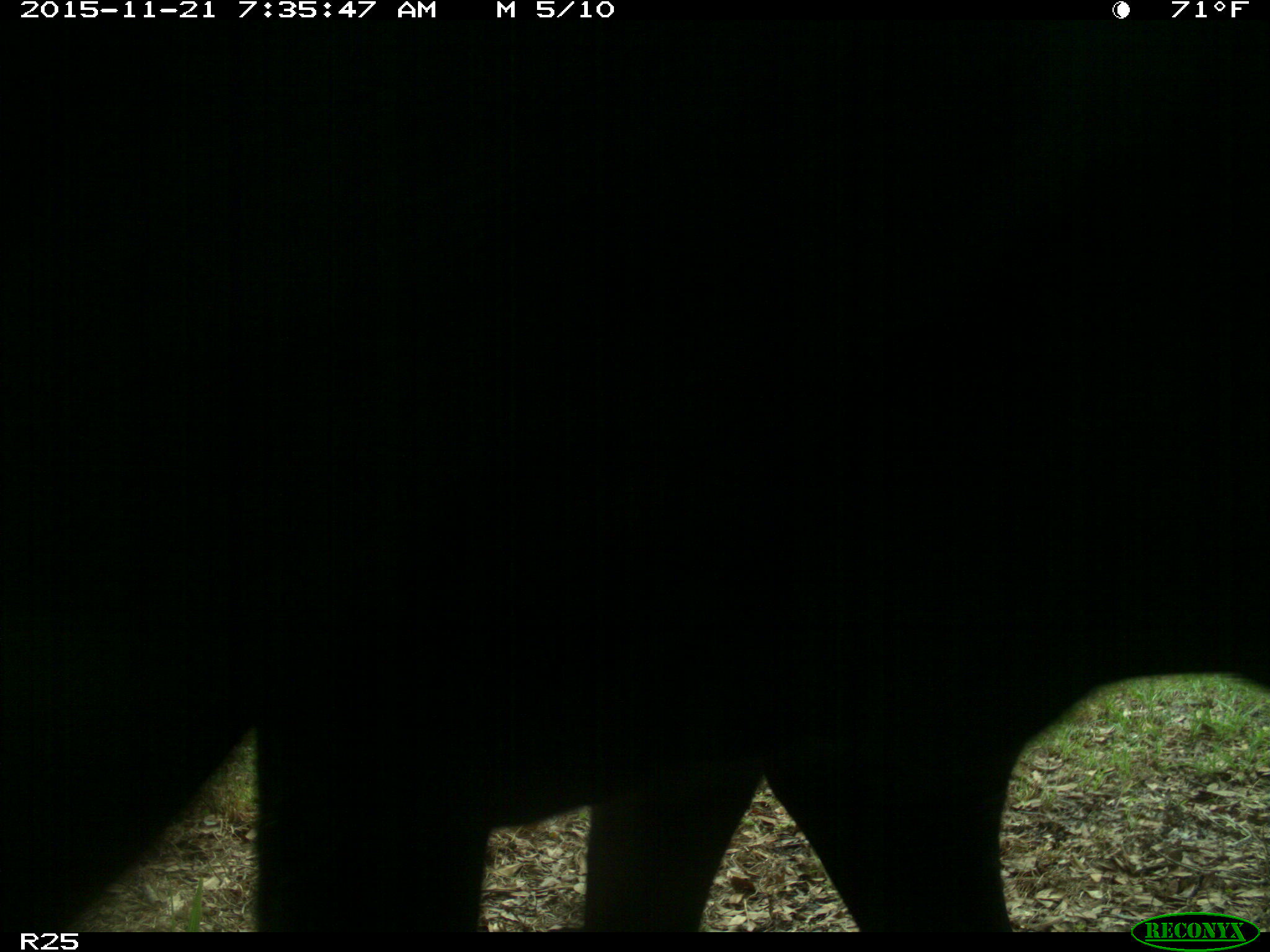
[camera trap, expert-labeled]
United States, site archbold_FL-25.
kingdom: Animalia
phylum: Chordata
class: Mammalia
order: Artiodactyla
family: Bovidae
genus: Bos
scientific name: Bos taurus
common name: domestic cow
Bos taurus (domestic cow).